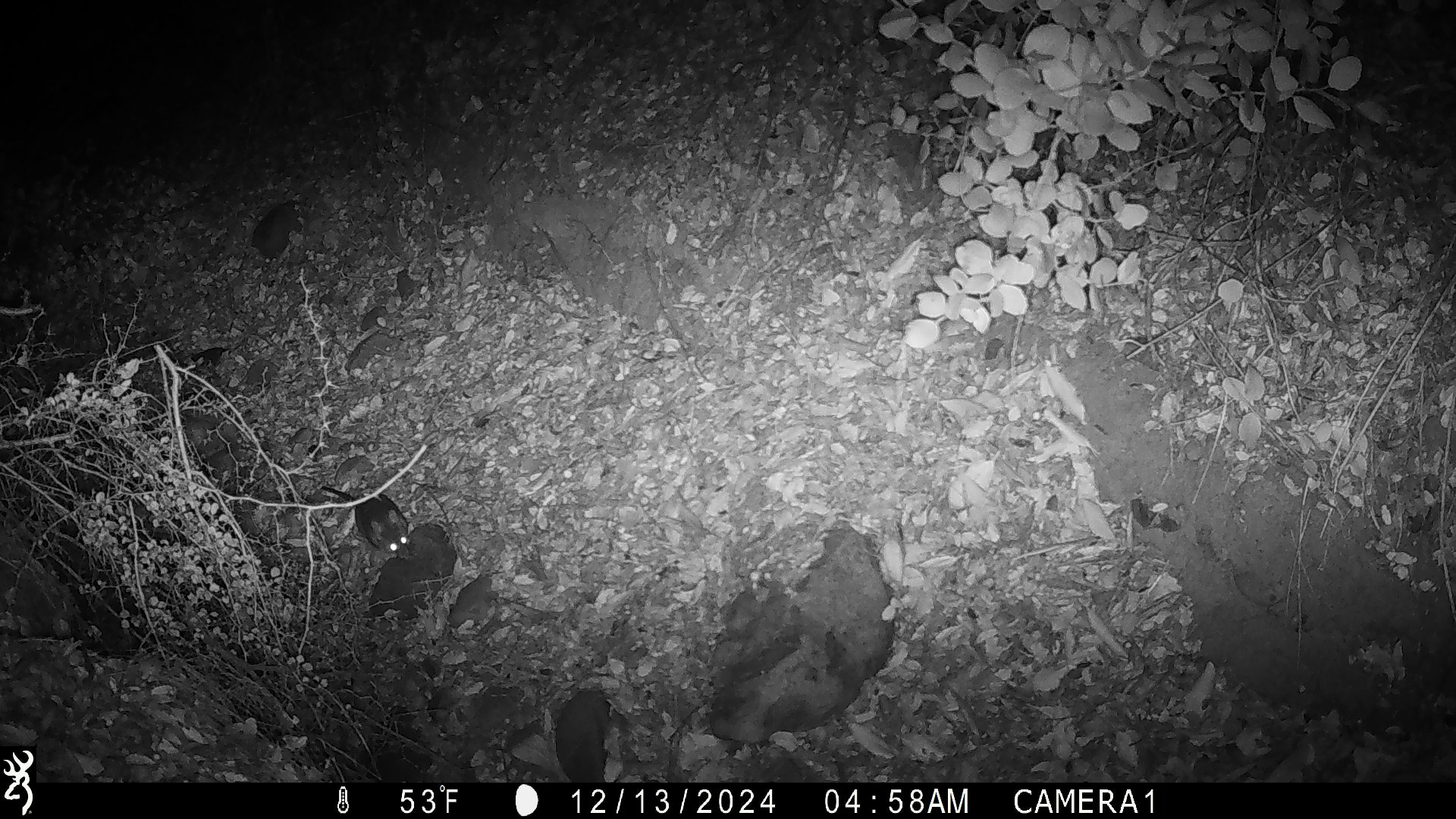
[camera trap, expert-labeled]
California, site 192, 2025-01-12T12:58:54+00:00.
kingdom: Animalia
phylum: Chordata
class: Mammalia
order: Rodentia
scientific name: Rodentia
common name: mouse or rat